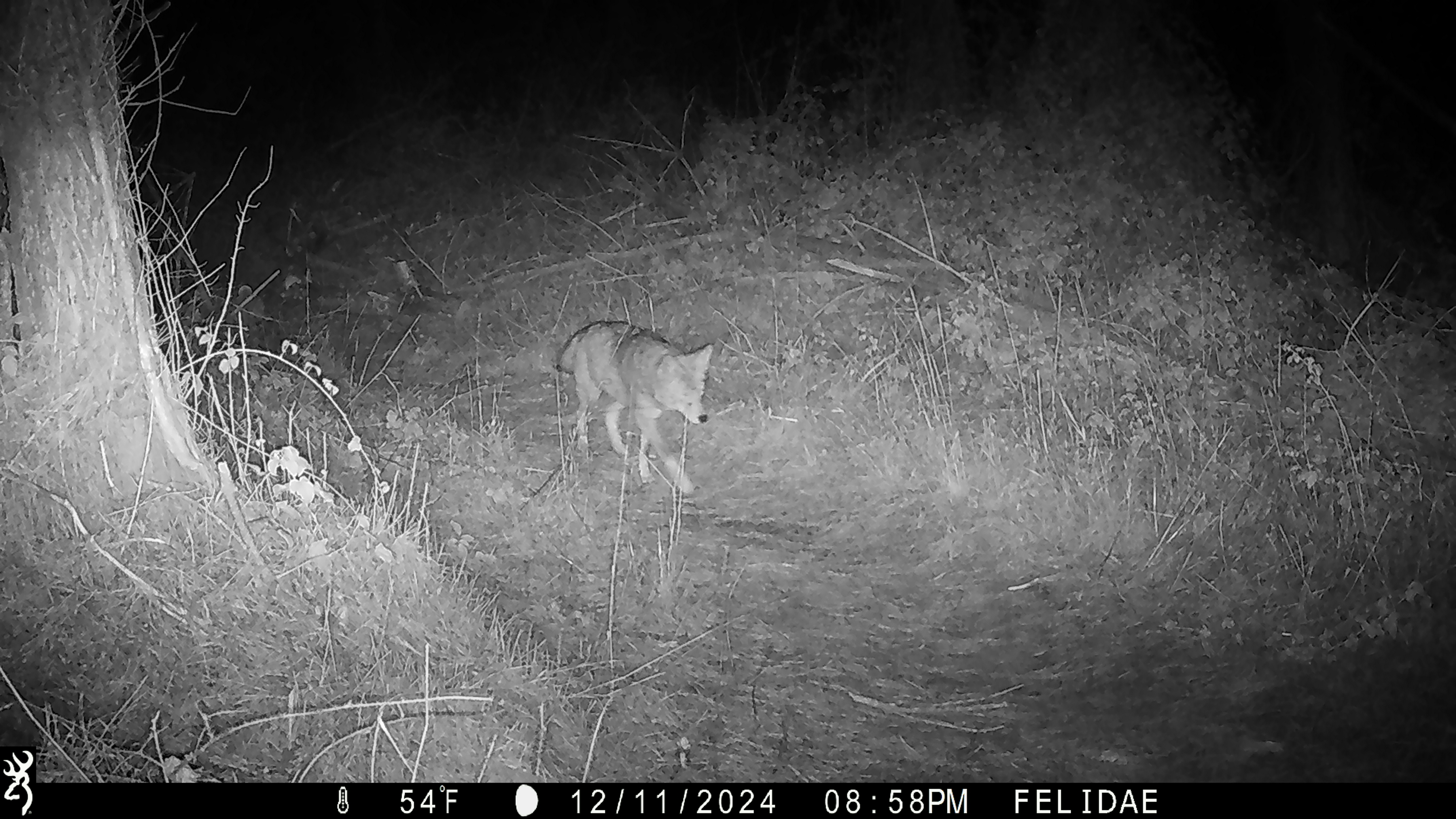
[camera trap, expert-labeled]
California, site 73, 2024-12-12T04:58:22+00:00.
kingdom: Animalia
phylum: Chordata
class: Mammalia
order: Carnivora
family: Canidae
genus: Canis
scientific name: Canis latrans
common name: coyote